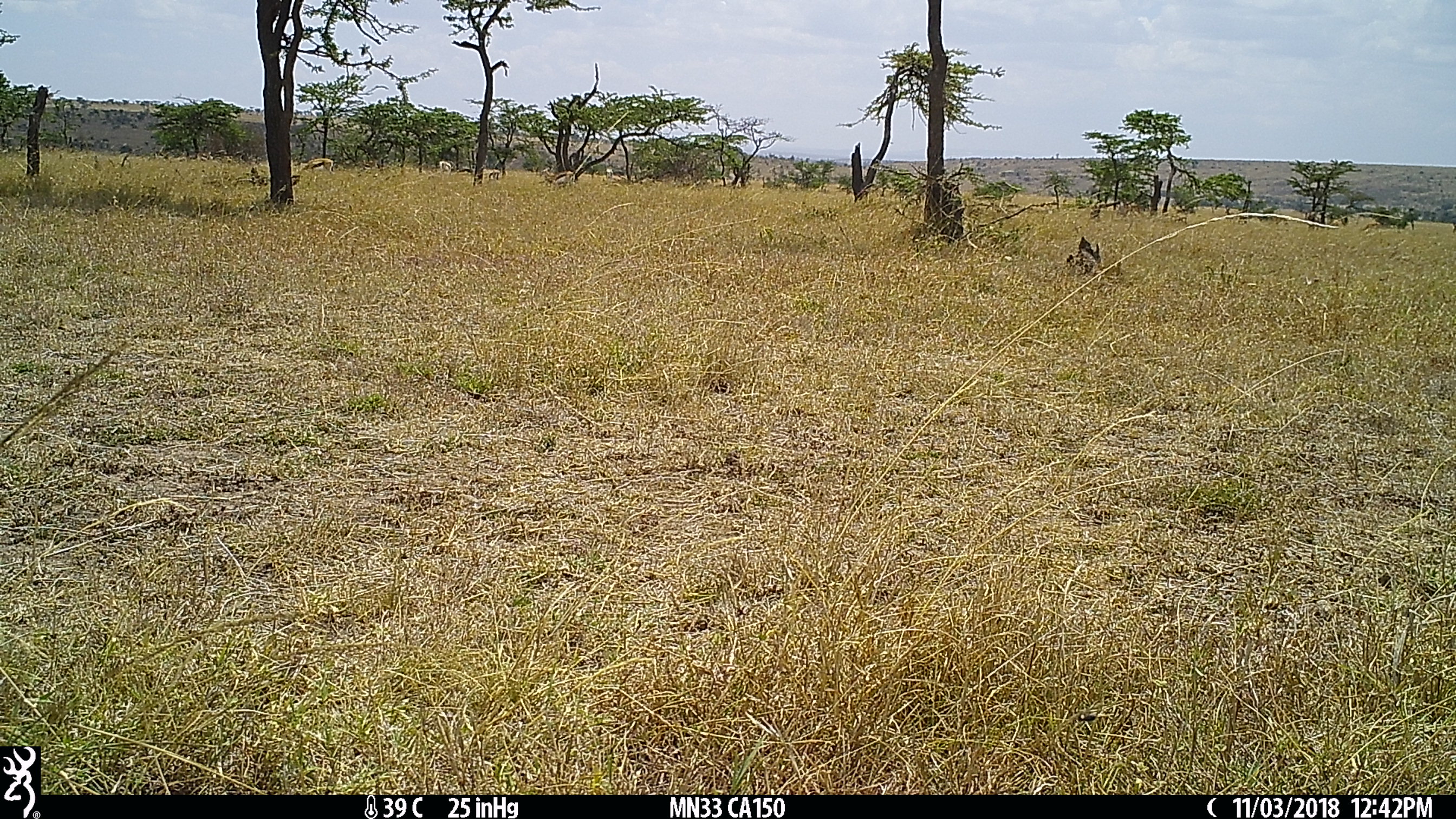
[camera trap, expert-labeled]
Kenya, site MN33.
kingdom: Animalia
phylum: Chordata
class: Mammalia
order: Artiodactyla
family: Bovidae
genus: Eudorcas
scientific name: Eudorcas thomsonii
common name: thomon's gazelle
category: gazelle thomsons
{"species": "gazelle thomsons (thomon's gazelle) (Eudorcas thomsonii)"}